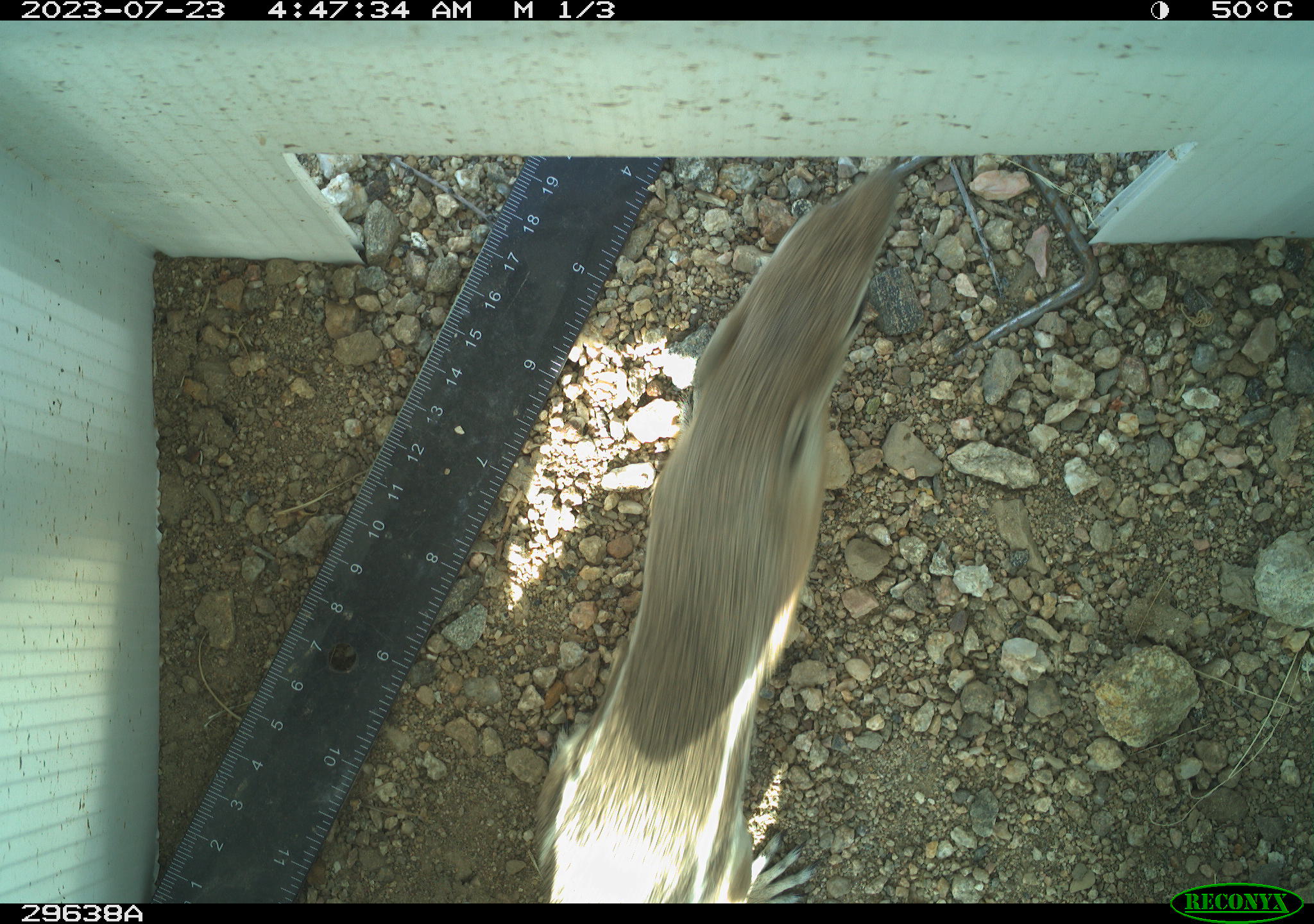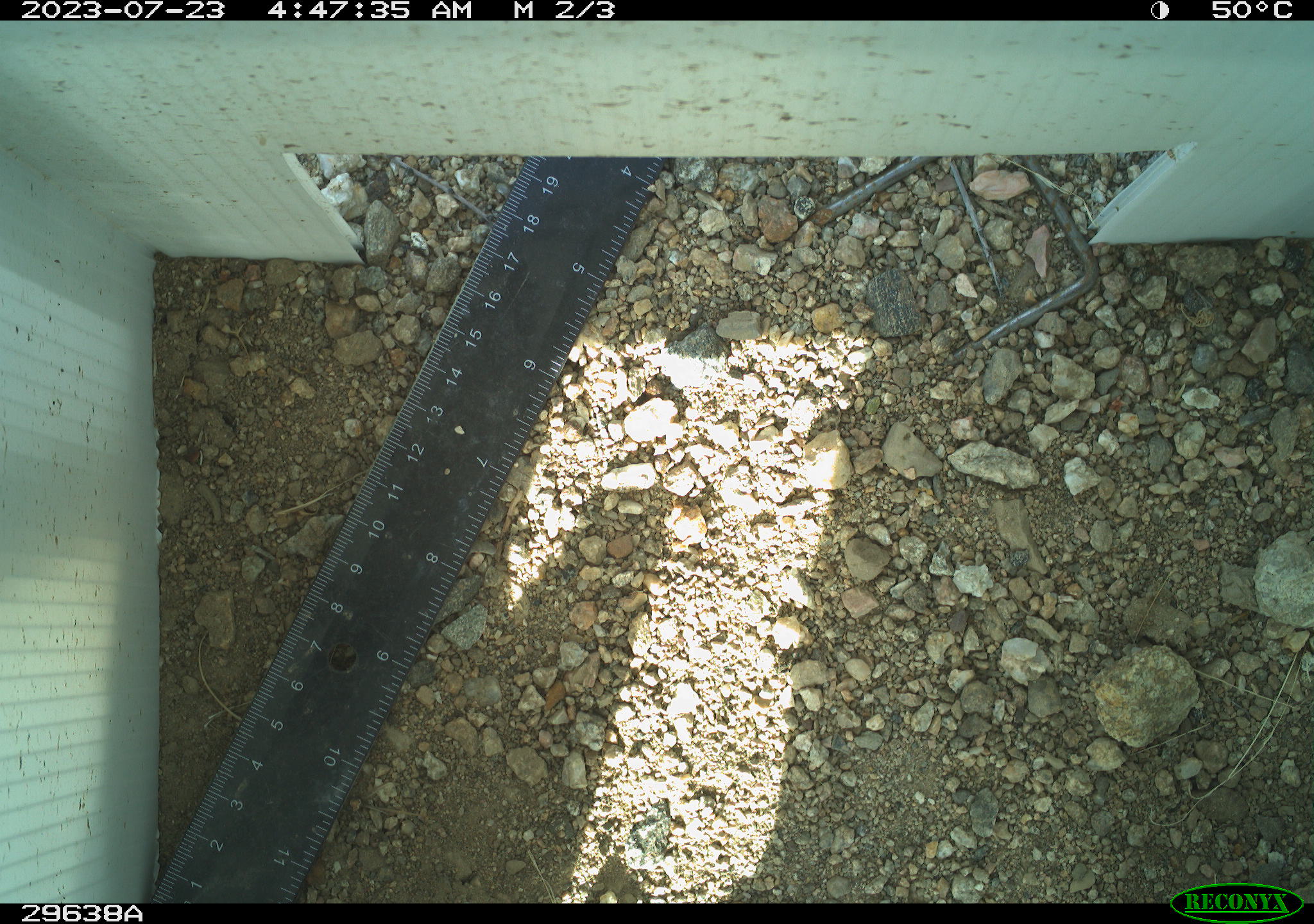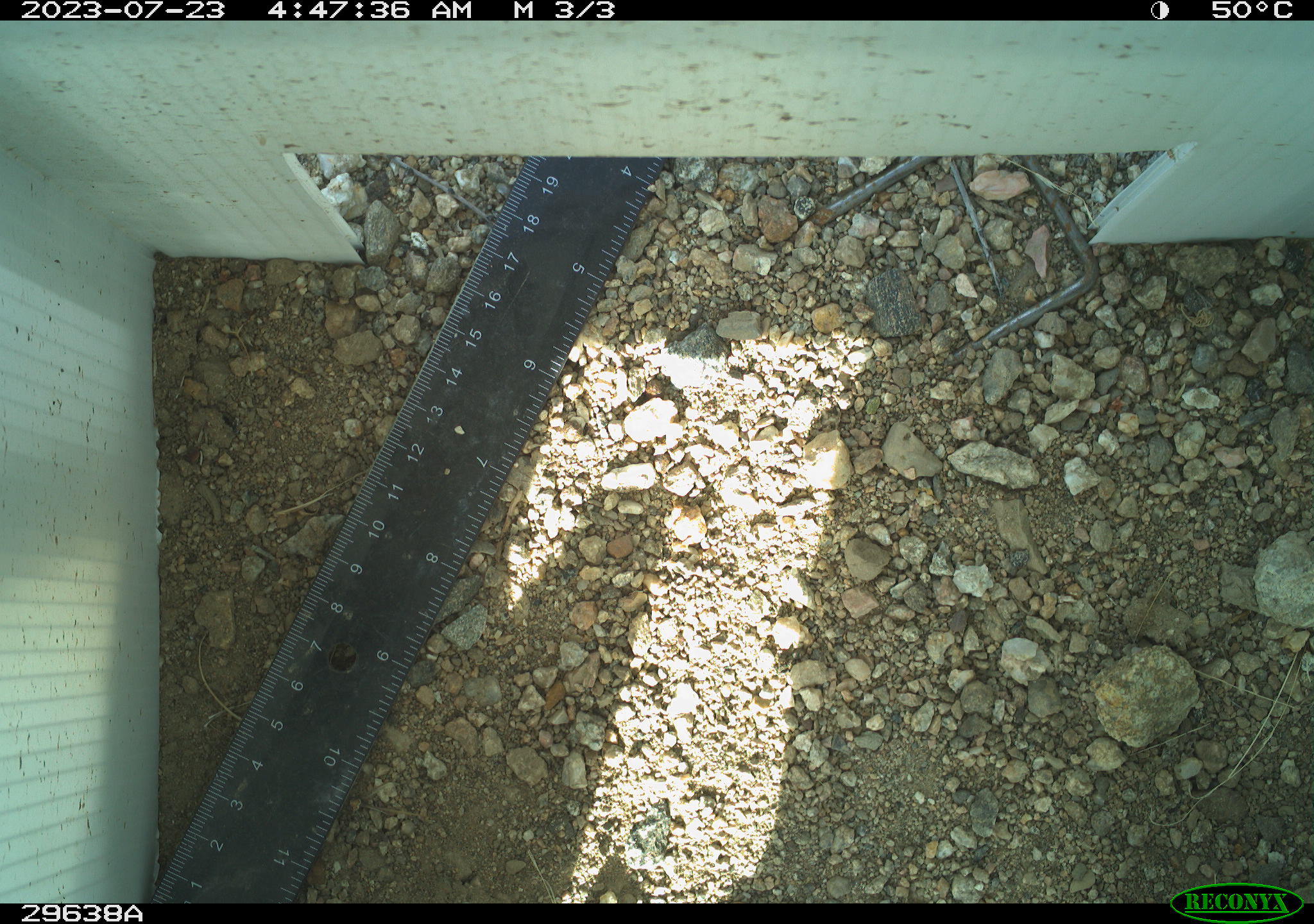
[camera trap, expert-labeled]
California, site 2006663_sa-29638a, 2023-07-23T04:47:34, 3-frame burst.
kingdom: Animalia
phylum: Chordata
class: Mammalia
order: Rodentia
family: Sciuridae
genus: Ammospermophilus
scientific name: Ammospermophilus leucurus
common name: white-tailed antelope squirrel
White-tailed antelope squirrel (Ammospermophilus leucurus).